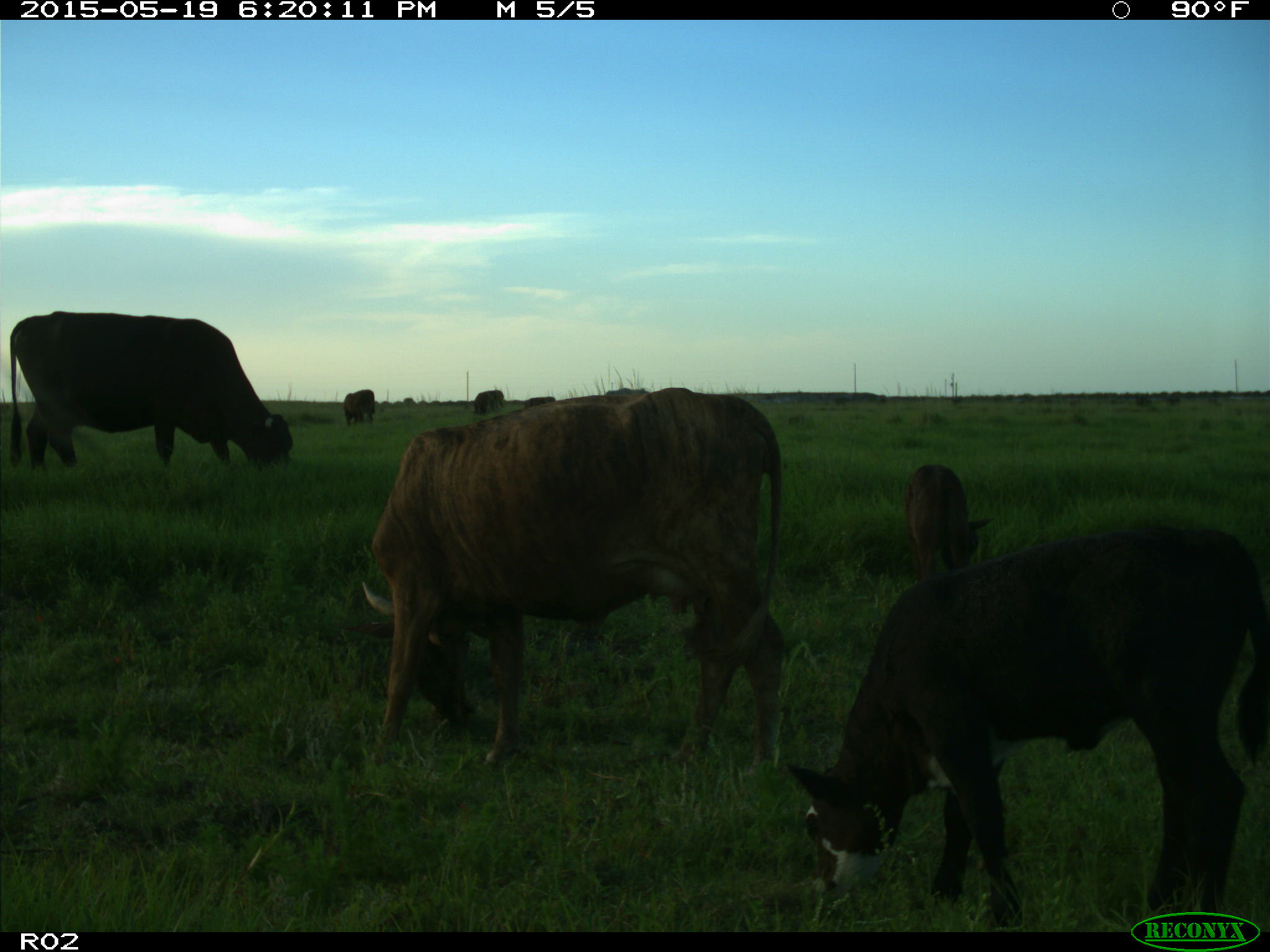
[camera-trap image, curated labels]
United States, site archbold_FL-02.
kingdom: Animalia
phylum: Chordata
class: Mammalia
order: Artiodactyla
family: Bovidae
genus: Bos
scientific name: Bos taurus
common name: domestic cow